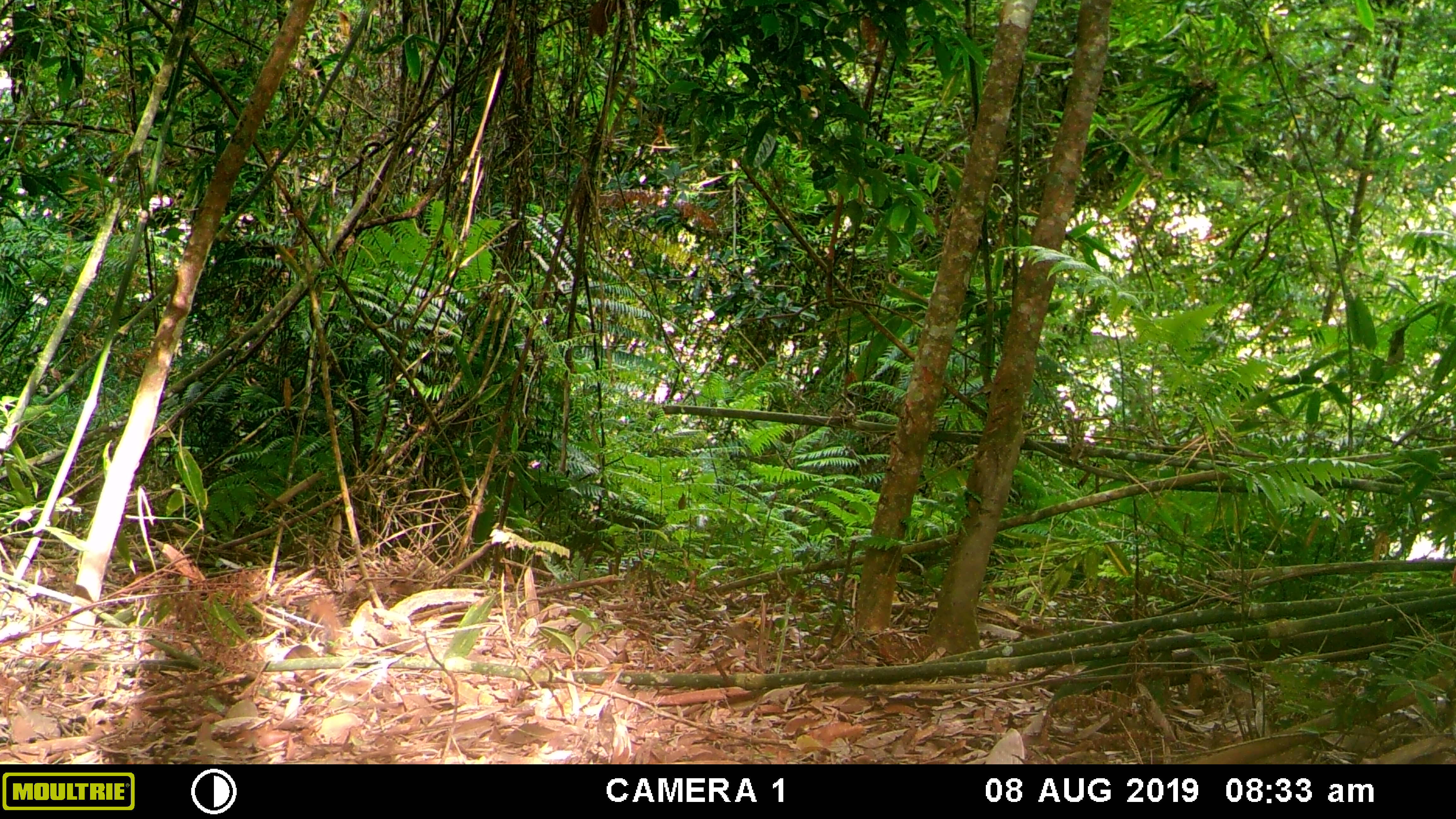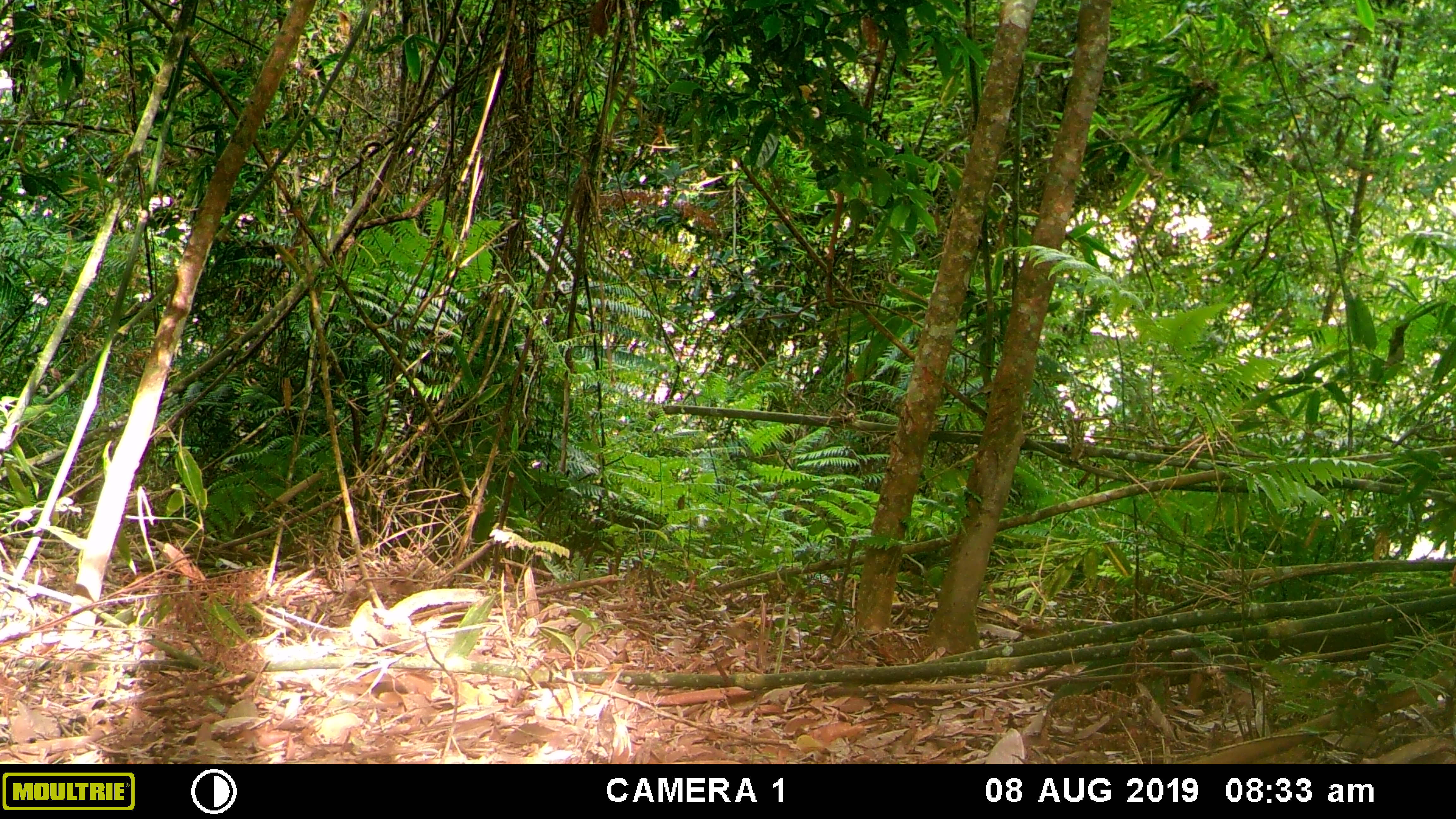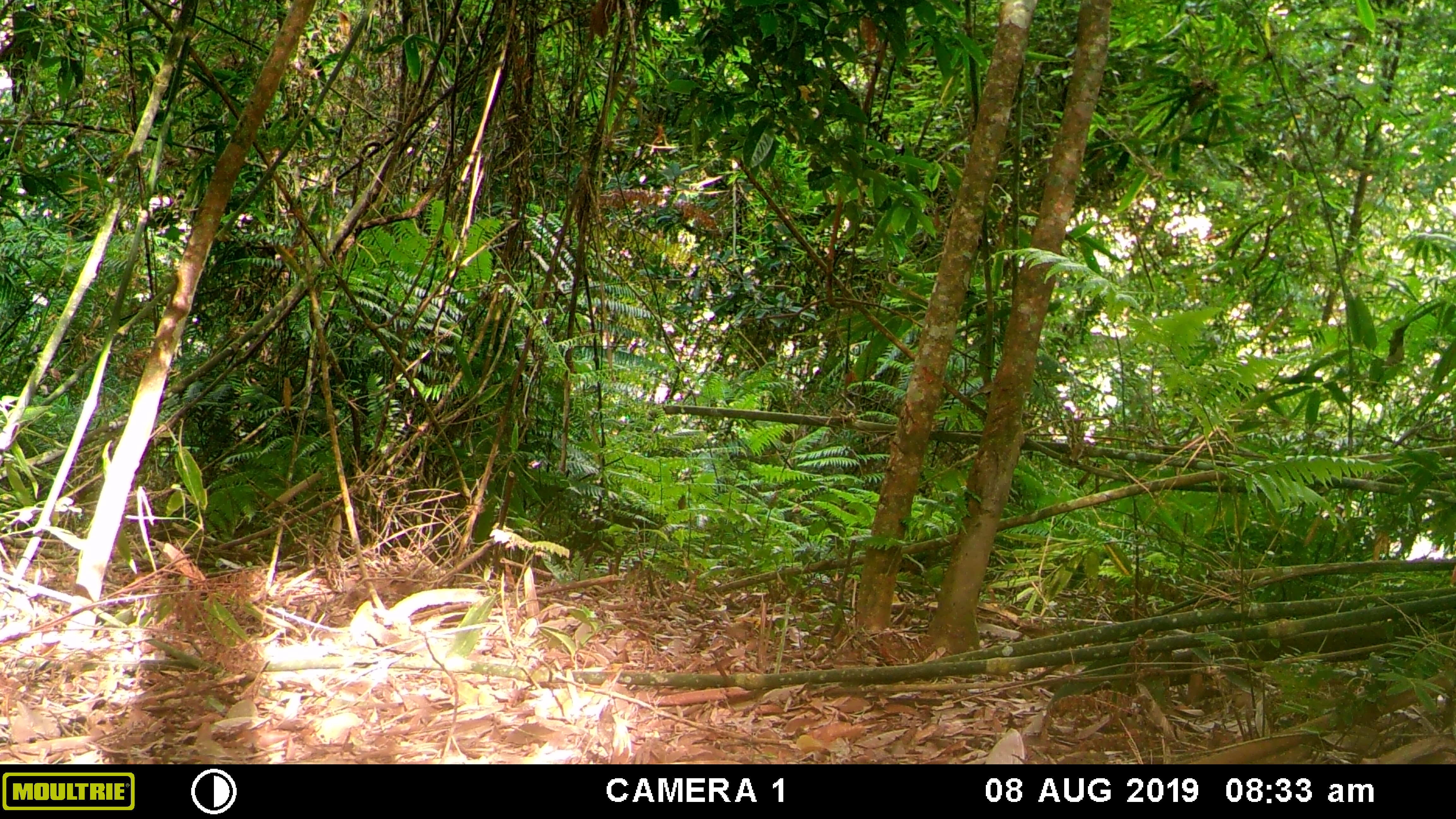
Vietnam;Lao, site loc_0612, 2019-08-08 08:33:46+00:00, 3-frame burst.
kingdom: Animalia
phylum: Chordata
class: Mammalia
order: Rodentia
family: Sciuridae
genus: Dremomys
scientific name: Dremomys rufigenis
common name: red-cheeked squirrel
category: red cheeked squirrel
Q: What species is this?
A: Red cheeked squirrel (red-cheeked squirrel) (Dremomys rufigenis).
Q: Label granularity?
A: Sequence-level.